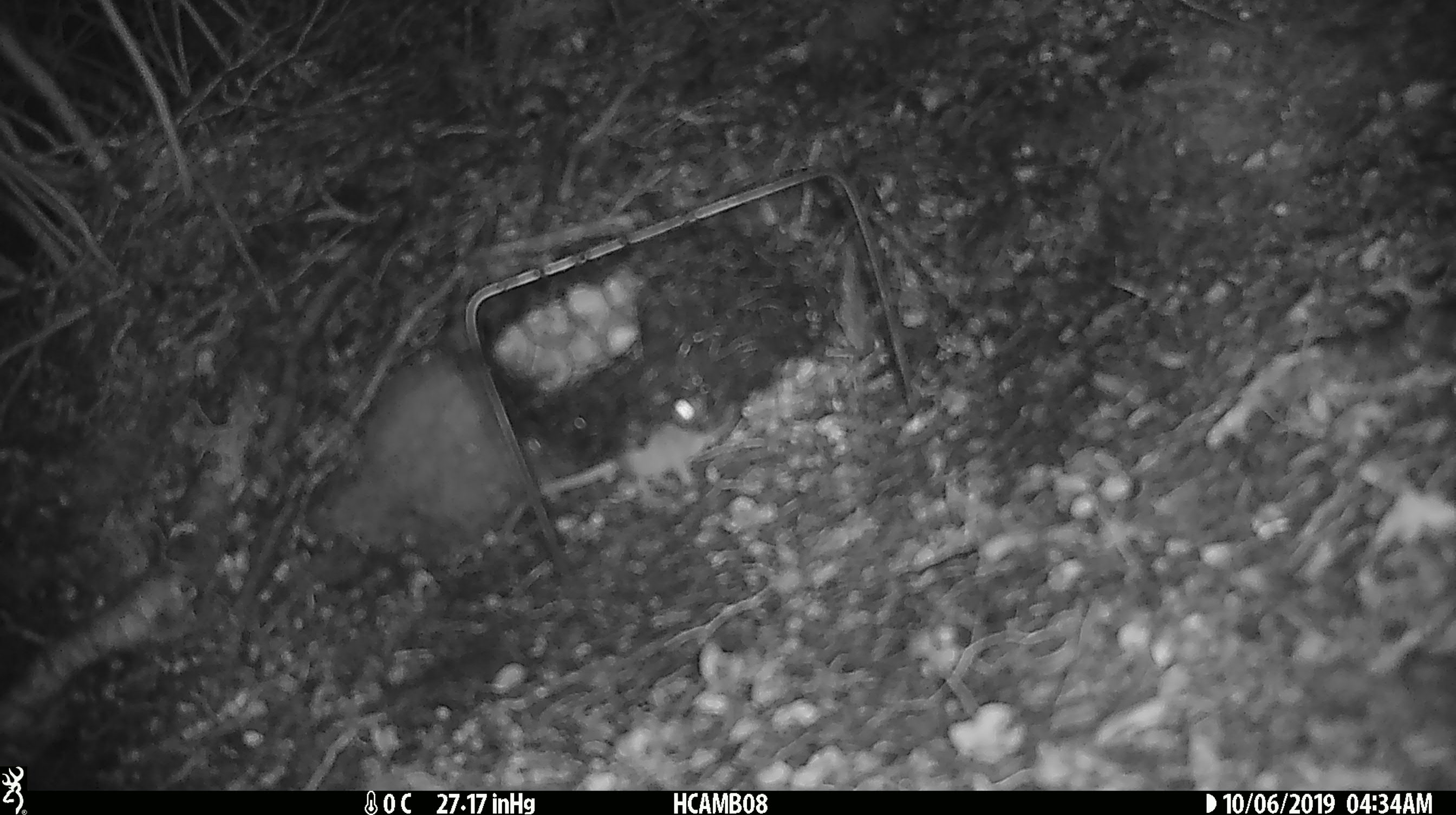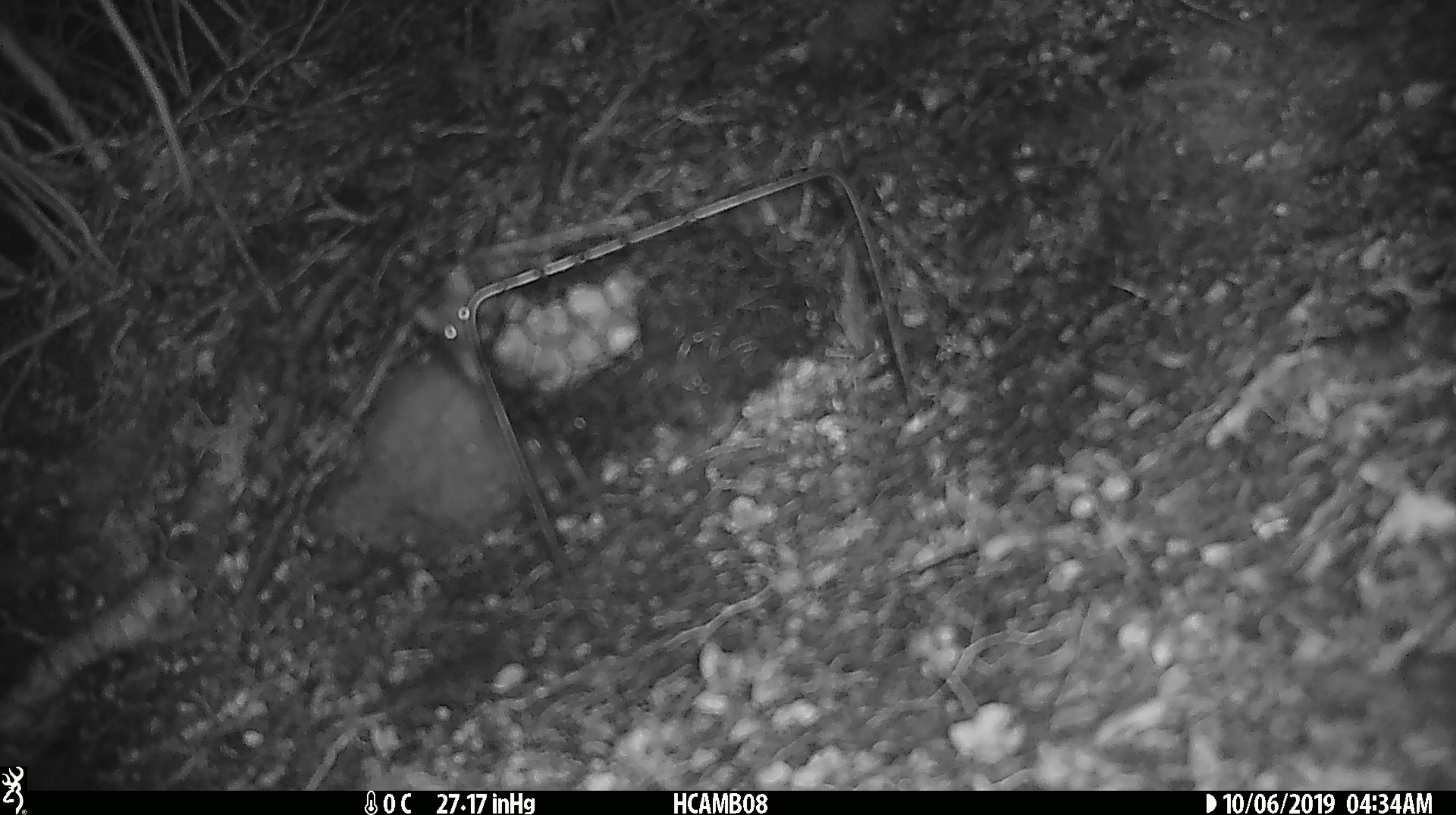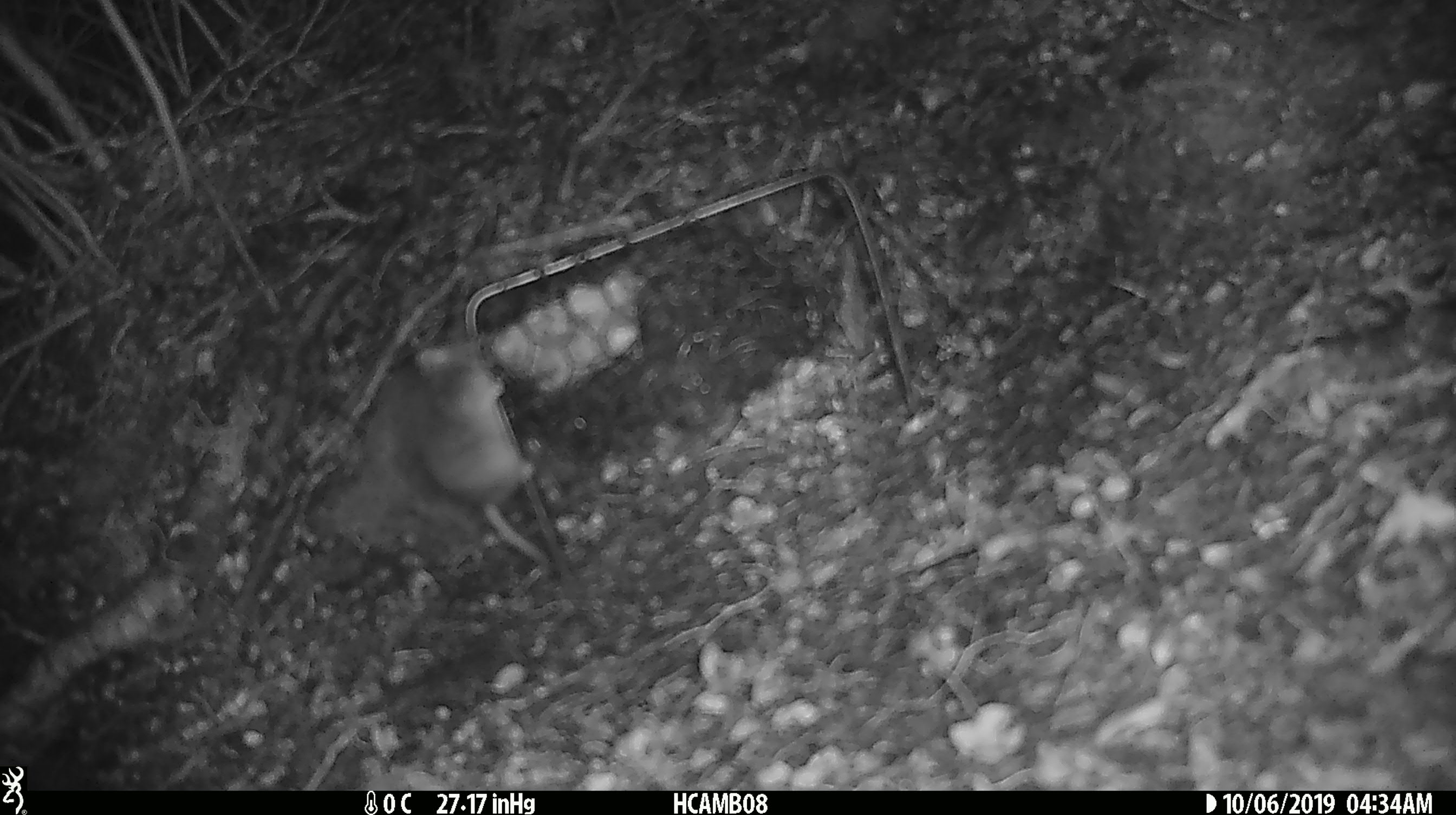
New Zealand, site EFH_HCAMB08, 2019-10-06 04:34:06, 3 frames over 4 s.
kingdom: Animalia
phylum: Chordata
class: Mammalia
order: Rodentia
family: Muridae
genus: Mus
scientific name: Mus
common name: mouse